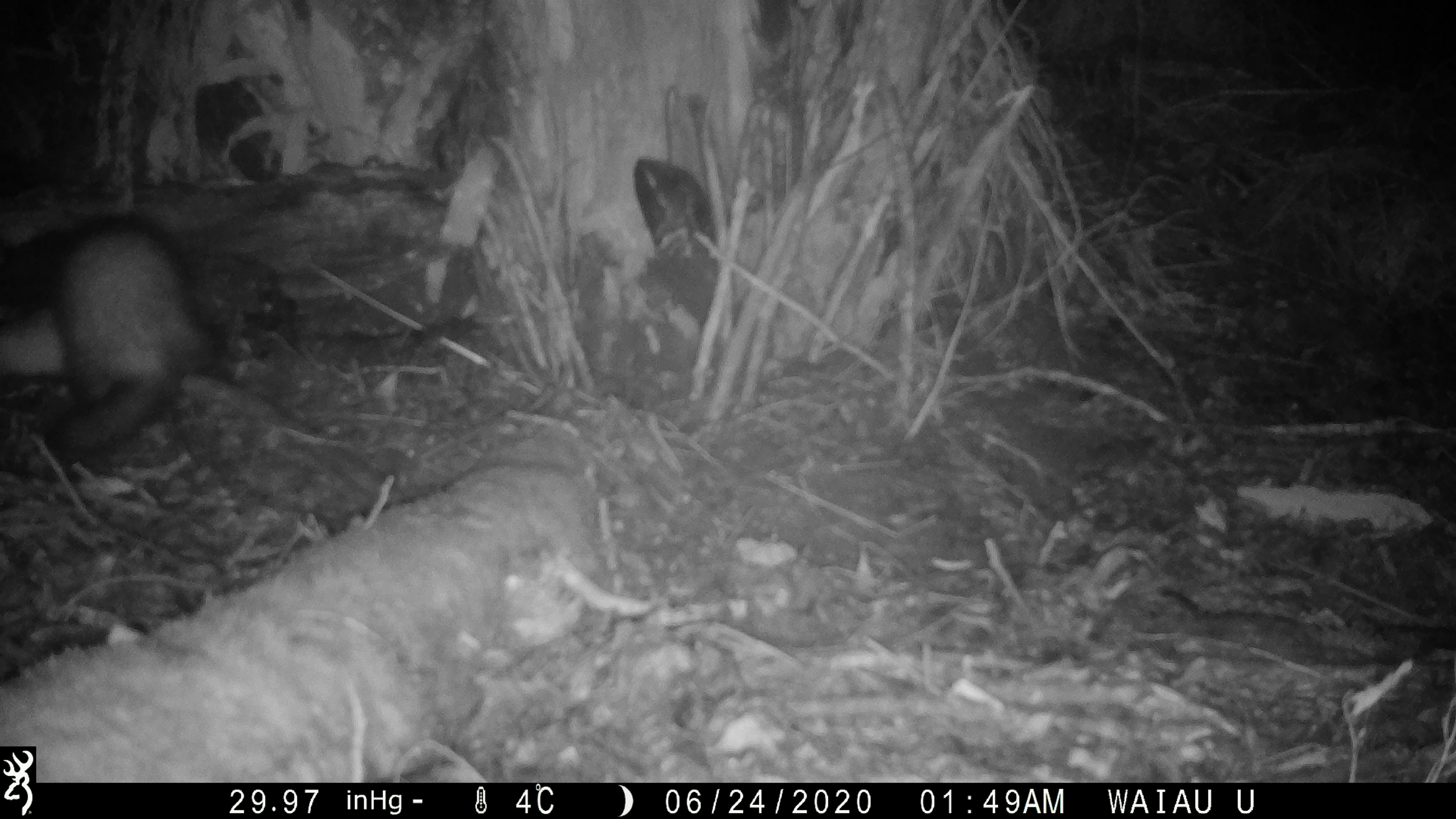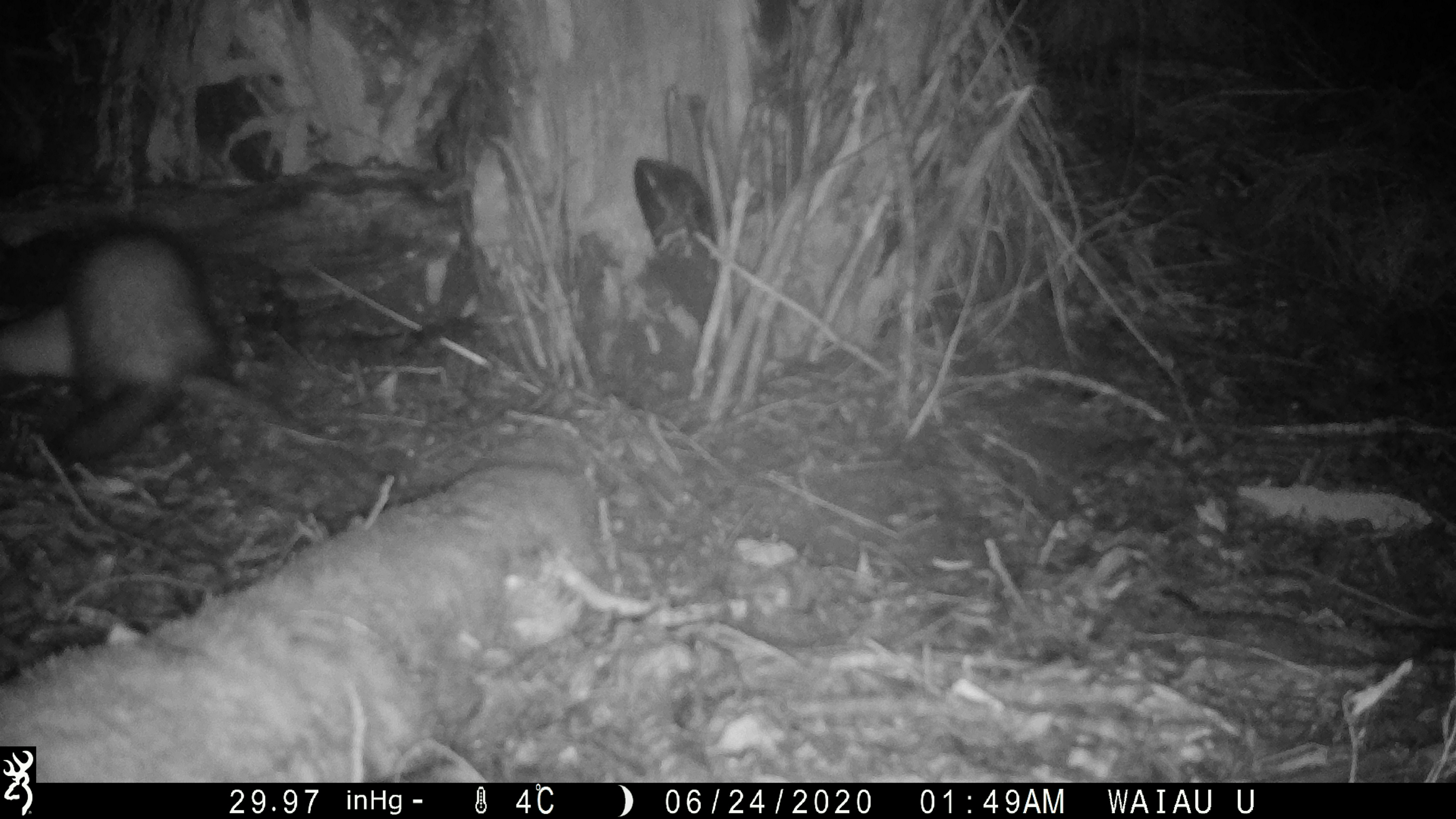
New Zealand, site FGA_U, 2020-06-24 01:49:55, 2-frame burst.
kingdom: Animalia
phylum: Chordata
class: Mammalia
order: Carnivora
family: Mustelidae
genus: Mustela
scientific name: Mustela furo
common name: ferret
Ferret (Mustela furo).